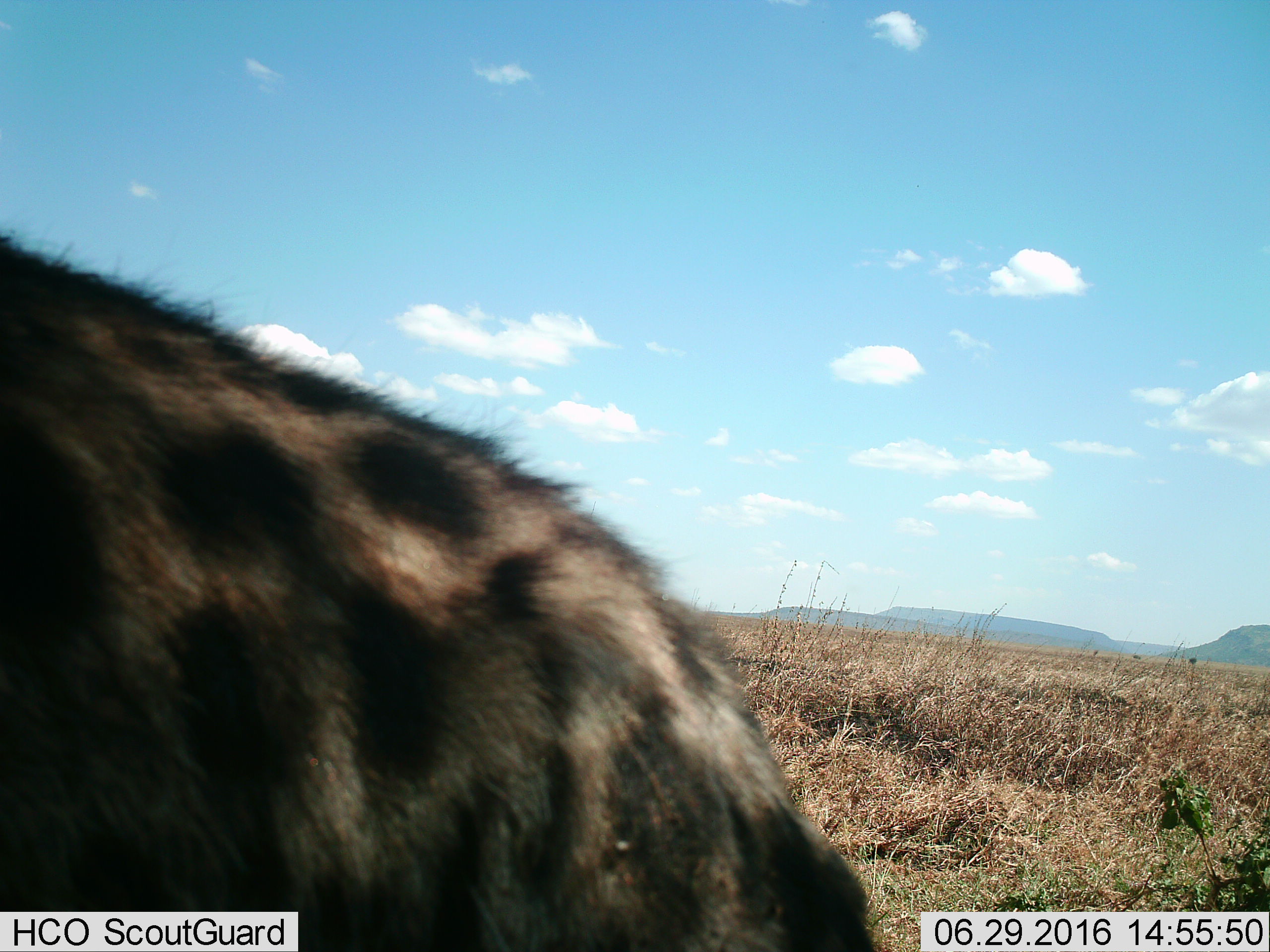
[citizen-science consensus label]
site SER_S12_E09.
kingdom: Animalia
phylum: Chordata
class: Mammalia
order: Carnivora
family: Hyaenidae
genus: Crocuta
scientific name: Crocuta crocuta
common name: spotted hyena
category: hyenaspotted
Hyenaspotted (spotted hyena) (Crocuta crocuta), count 1. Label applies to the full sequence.